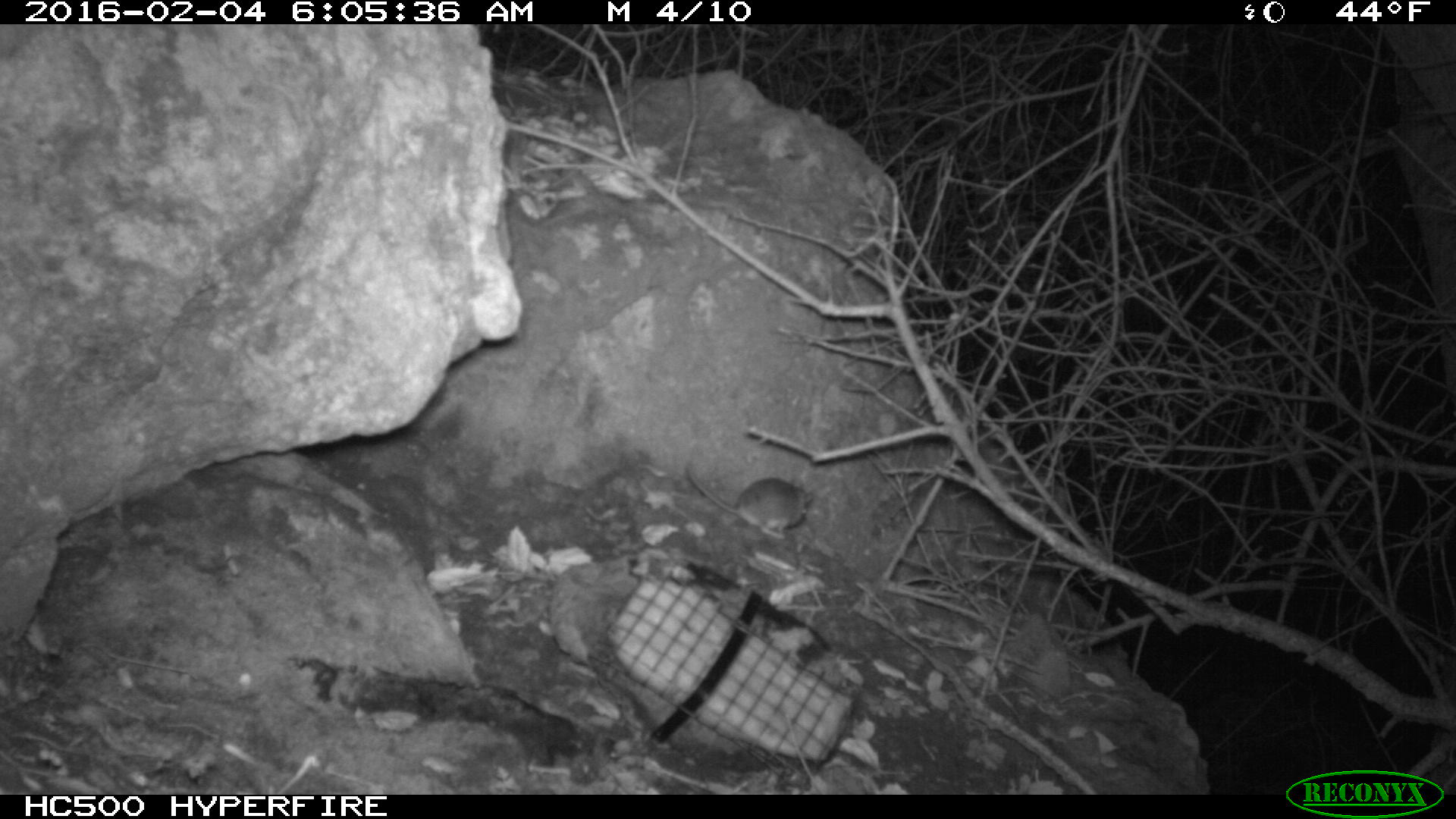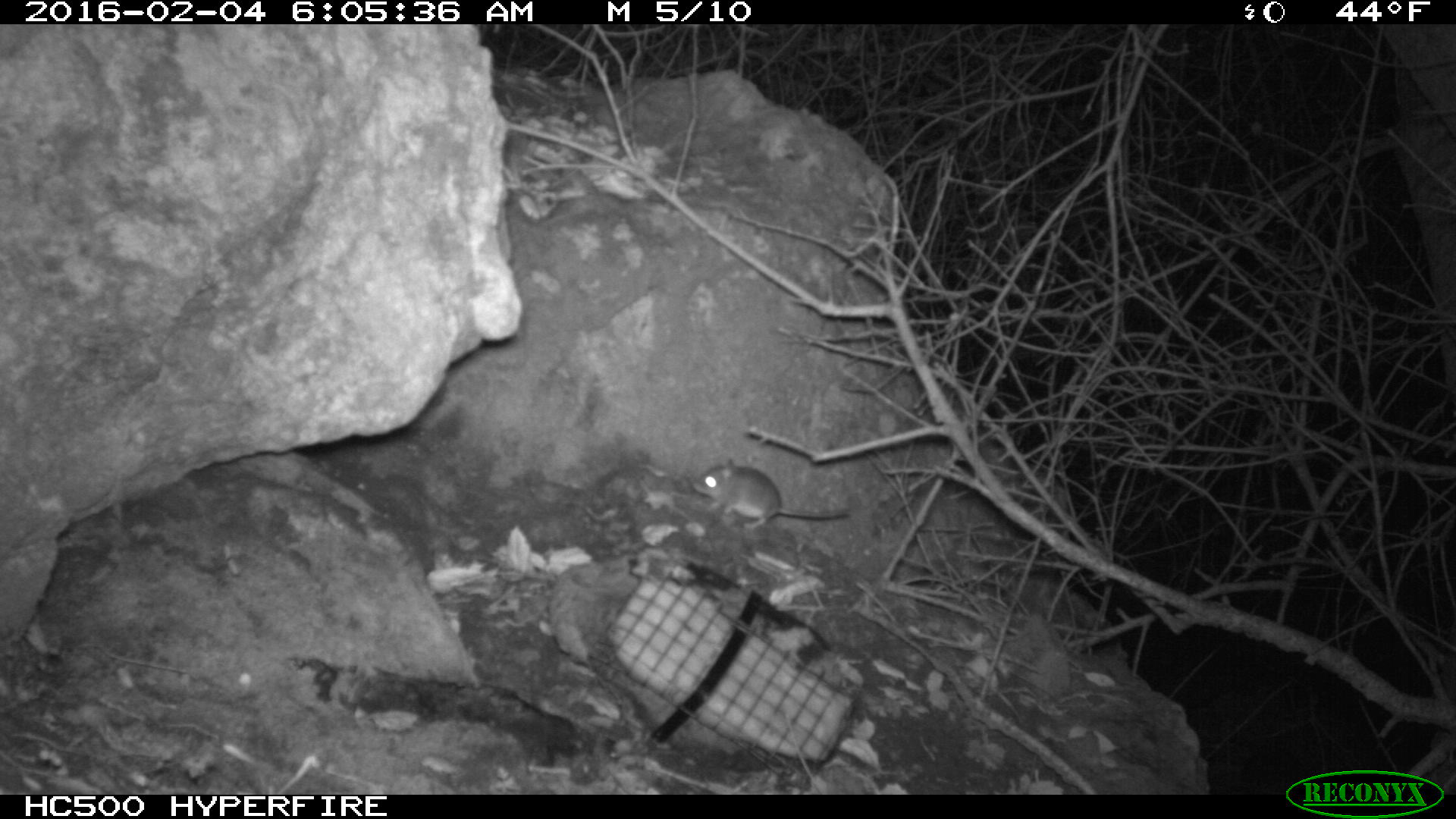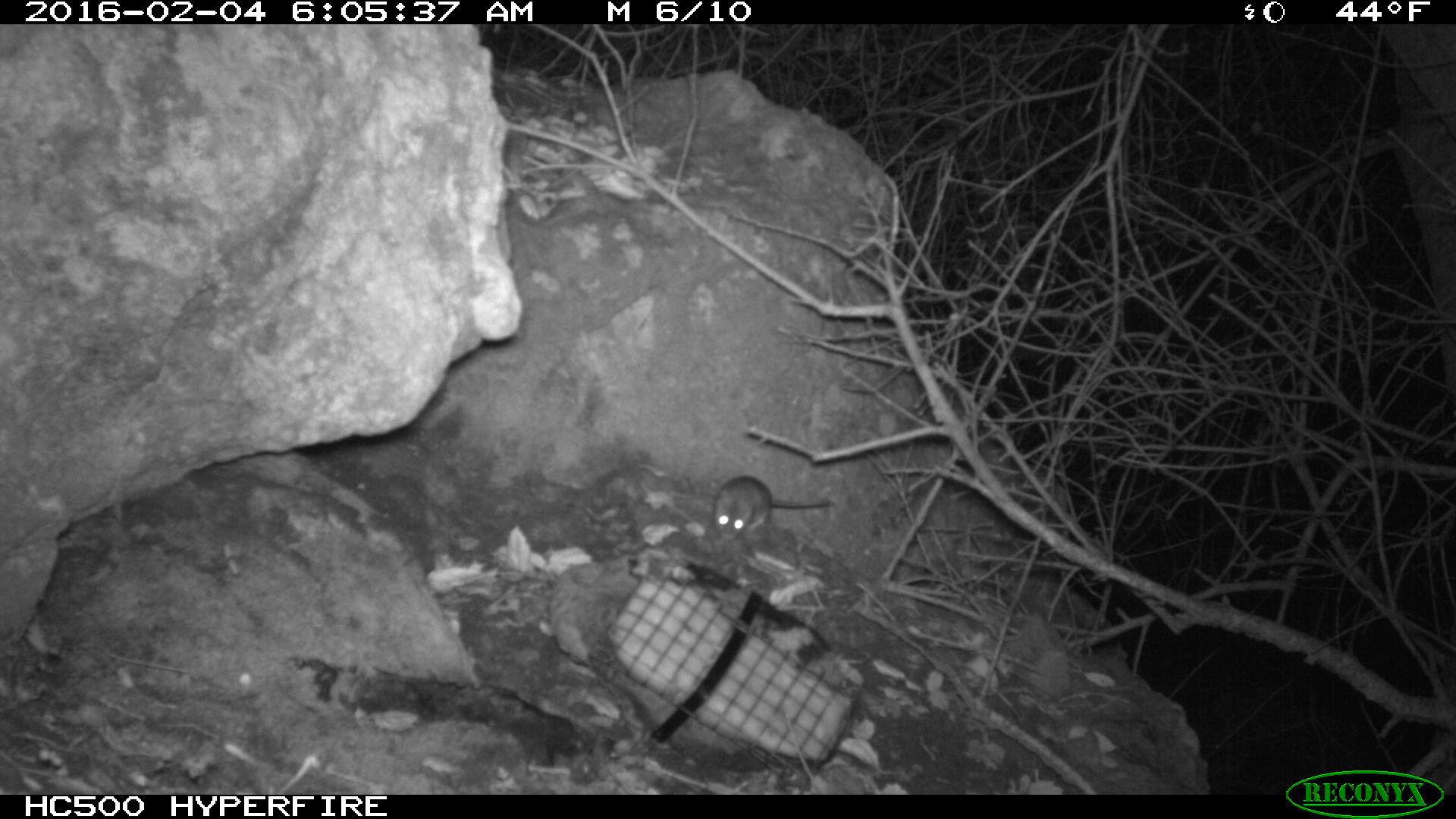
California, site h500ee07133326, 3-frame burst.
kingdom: Animalia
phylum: Chordata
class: Mammalia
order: Rodentia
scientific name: Rodentia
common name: rodent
Rodent (Rodentia).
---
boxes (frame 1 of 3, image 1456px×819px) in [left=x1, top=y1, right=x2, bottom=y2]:
rodent: [left=683, top=457, right=813, bottom=538]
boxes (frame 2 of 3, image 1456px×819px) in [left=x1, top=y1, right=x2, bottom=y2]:
rodent: [left=691, top=456, right=846, bottom=530]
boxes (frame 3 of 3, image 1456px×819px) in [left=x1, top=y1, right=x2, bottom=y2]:
rodent: [left=711, top=475, right=829, bottom=541]